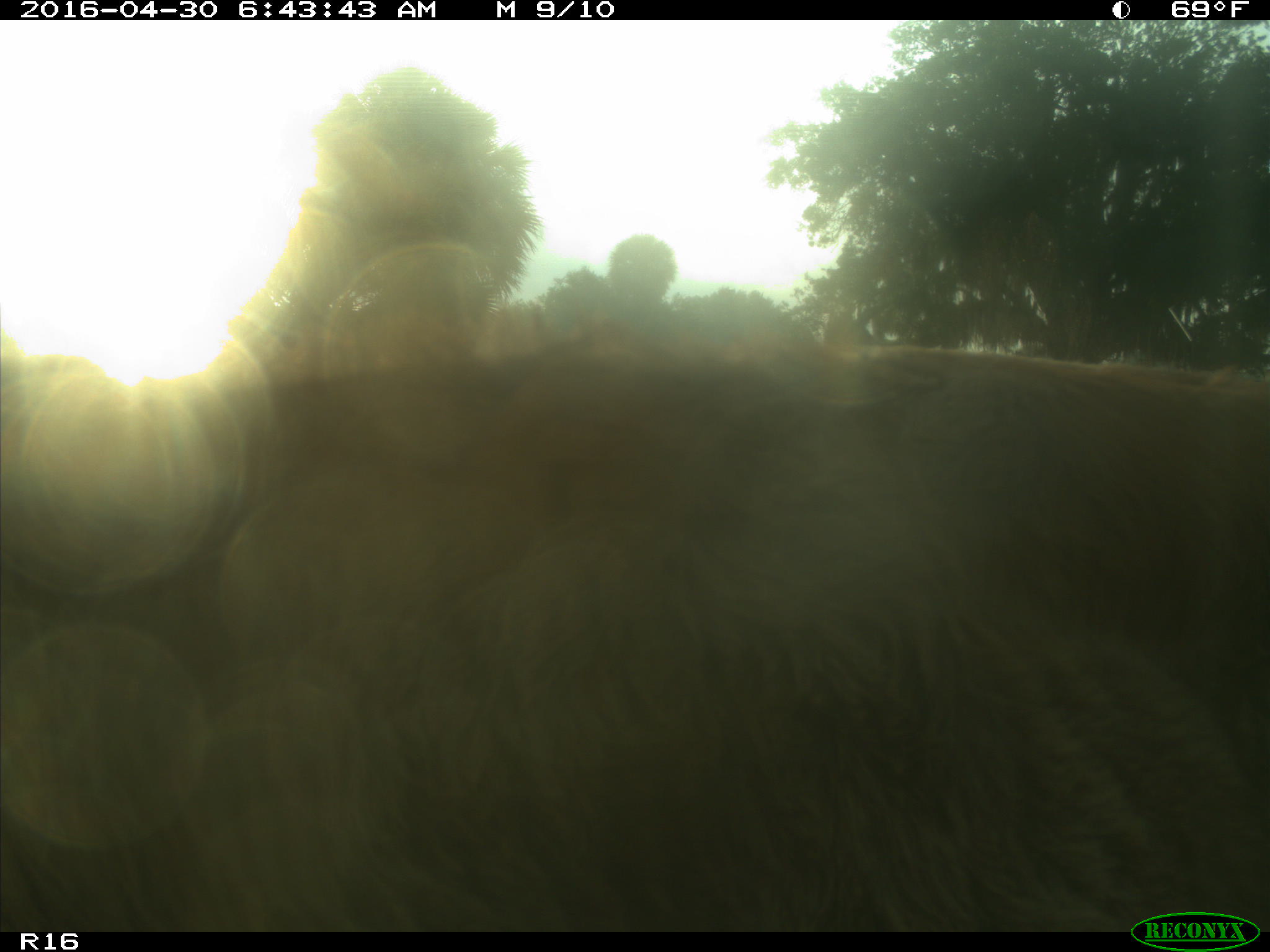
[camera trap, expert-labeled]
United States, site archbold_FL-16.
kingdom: Animalia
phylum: Chordata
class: Mammalia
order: Artiodactyla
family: Bovidae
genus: Bos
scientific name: Bos taurus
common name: domestic cow